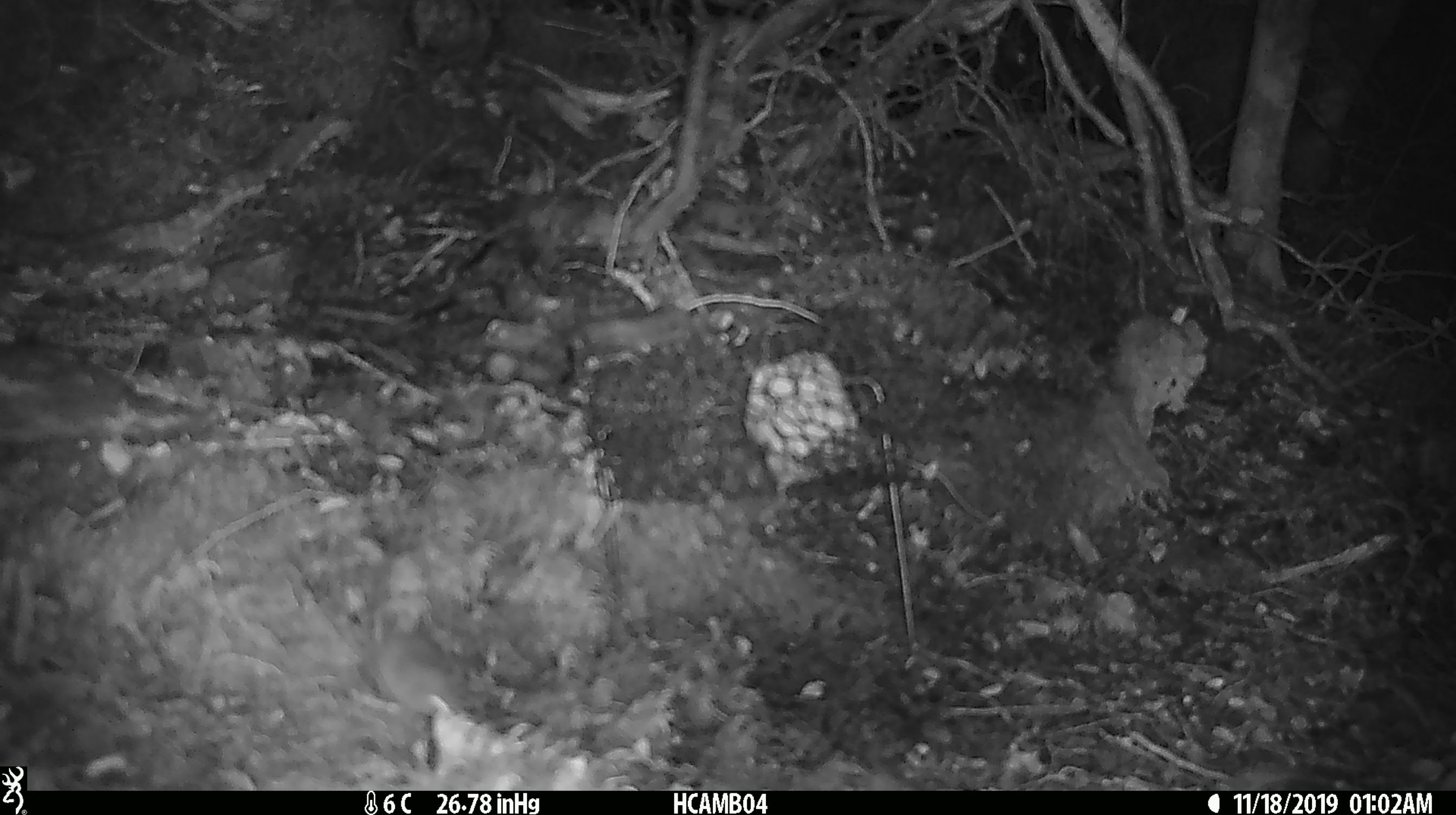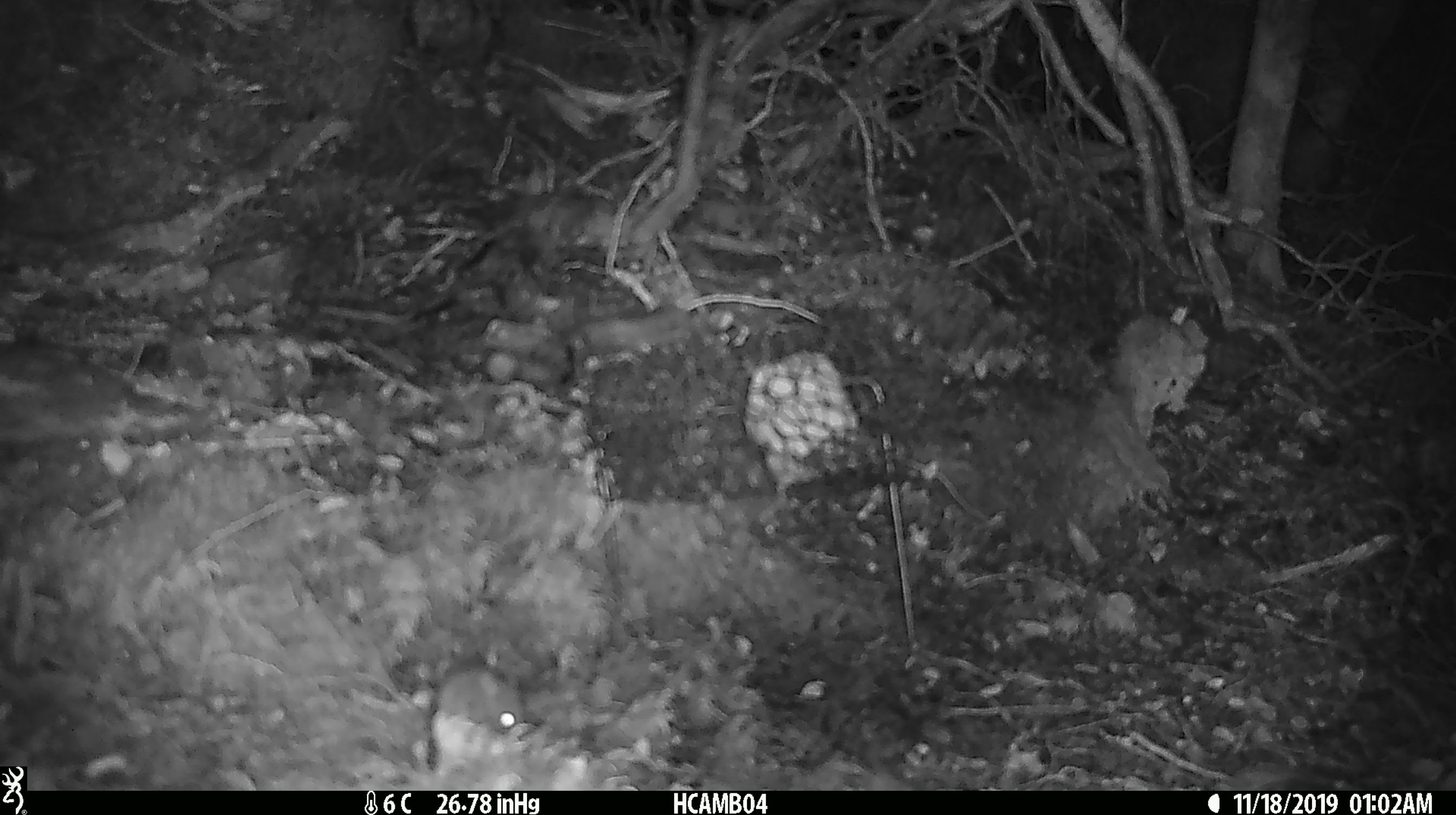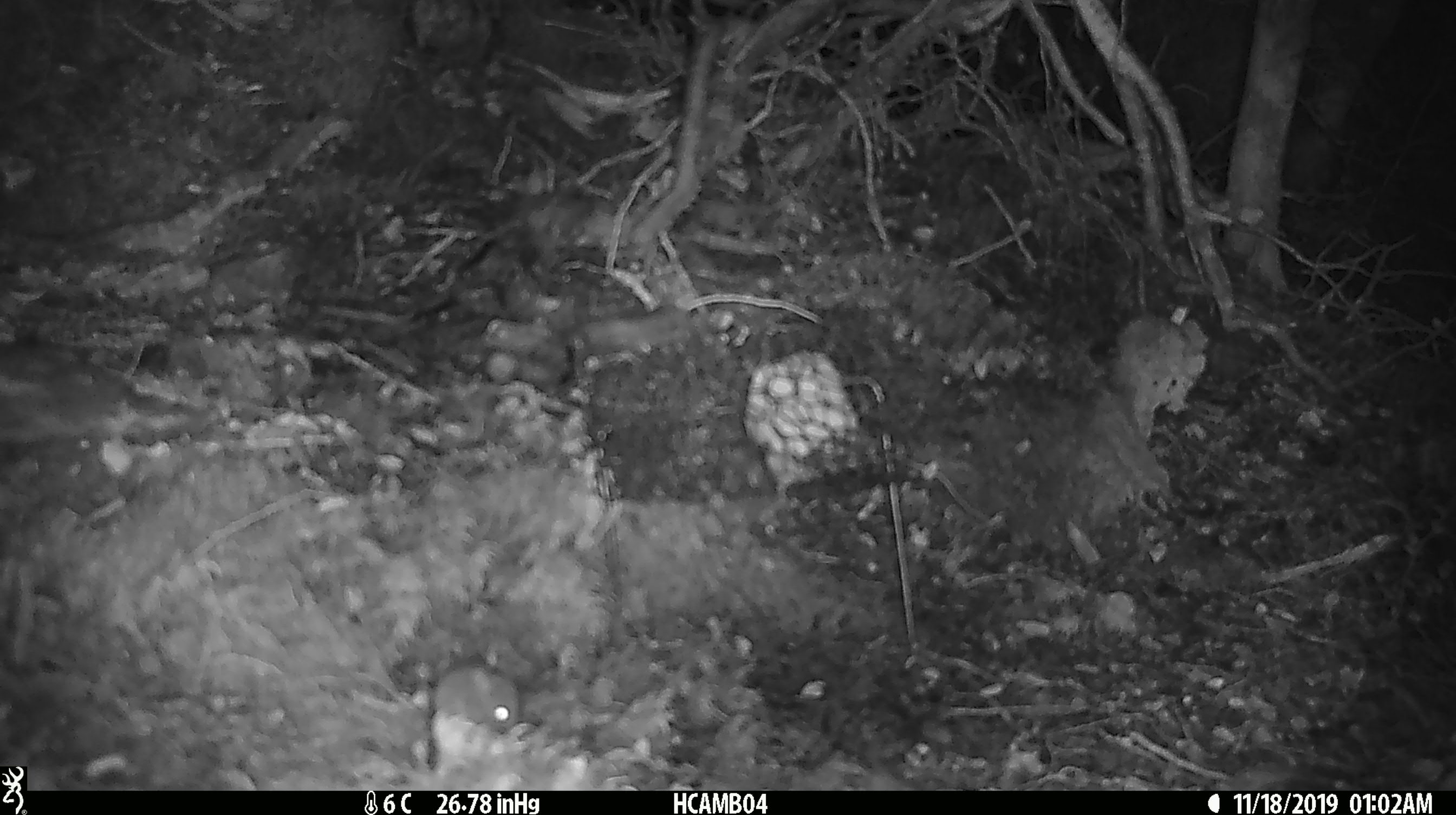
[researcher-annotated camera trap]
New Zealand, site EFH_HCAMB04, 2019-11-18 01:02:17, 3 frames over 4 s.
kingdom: Animalia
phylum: Chordata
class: Mammalia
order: Rodentia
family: Muridae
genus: Mus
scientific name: Mus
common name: mouse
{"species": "mouse (Mus)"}